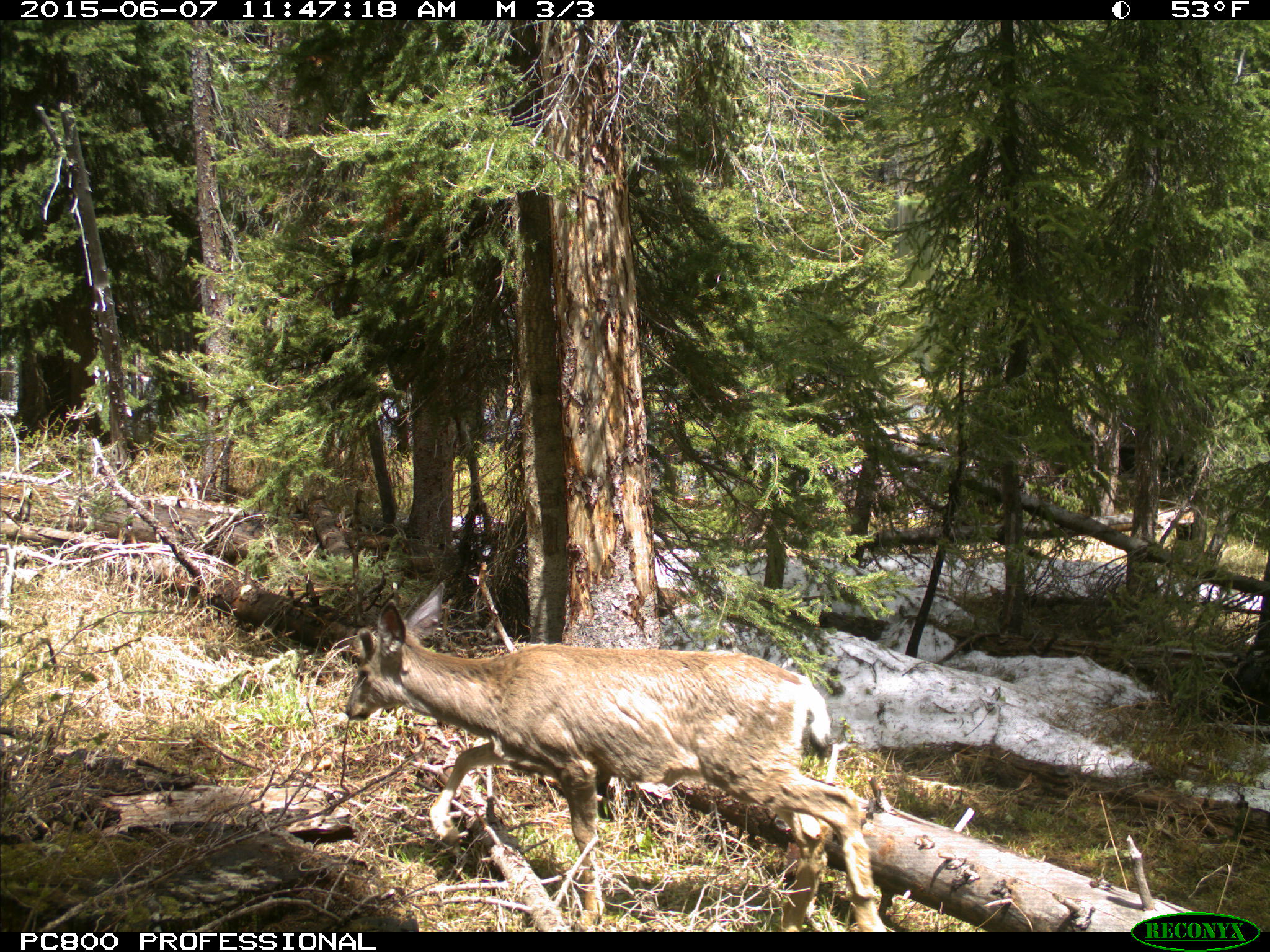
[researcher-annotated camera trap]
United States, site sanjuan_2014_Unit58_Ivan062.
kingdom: Animalia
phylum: Chordata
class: Mammalia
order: Artiodactyla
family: Cervidae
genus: Odocoileus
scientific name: Odocoileus hemionus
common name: mule deer